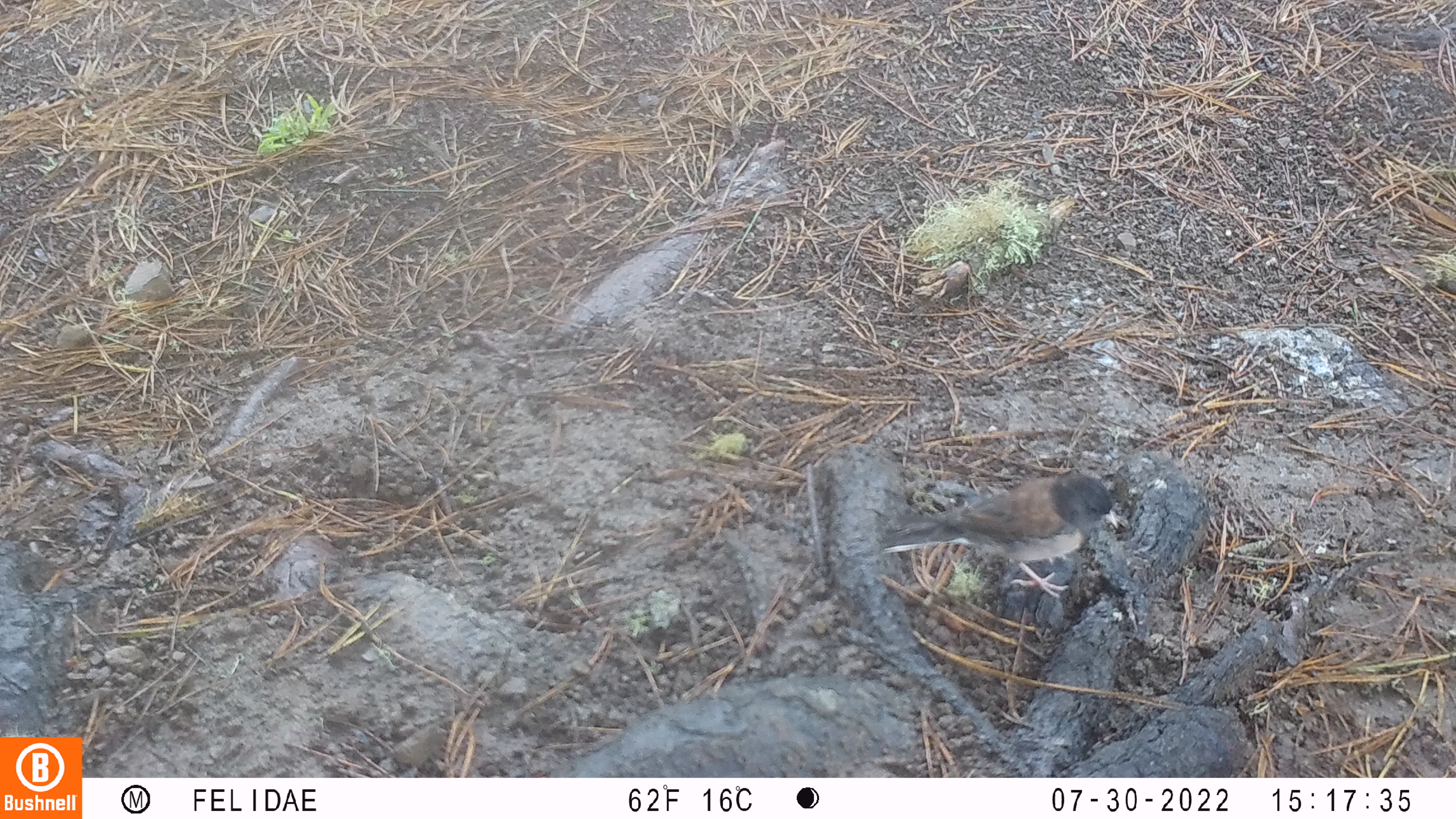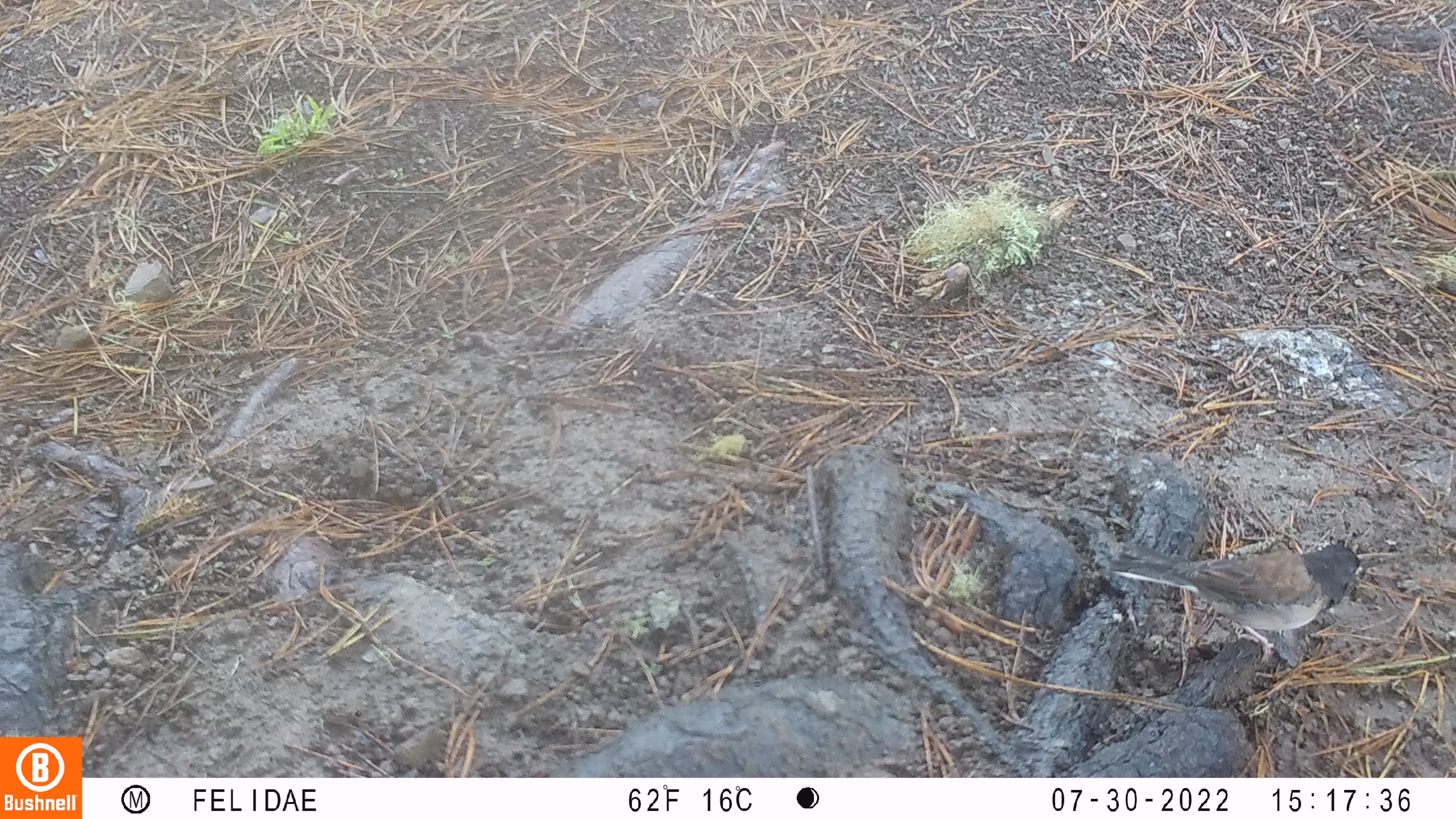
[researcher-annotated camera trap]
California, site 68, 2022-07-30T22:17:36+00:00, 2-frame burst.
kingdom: Animalia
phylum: Chordata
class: Aves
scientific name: Aves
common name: bird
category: unknown bird